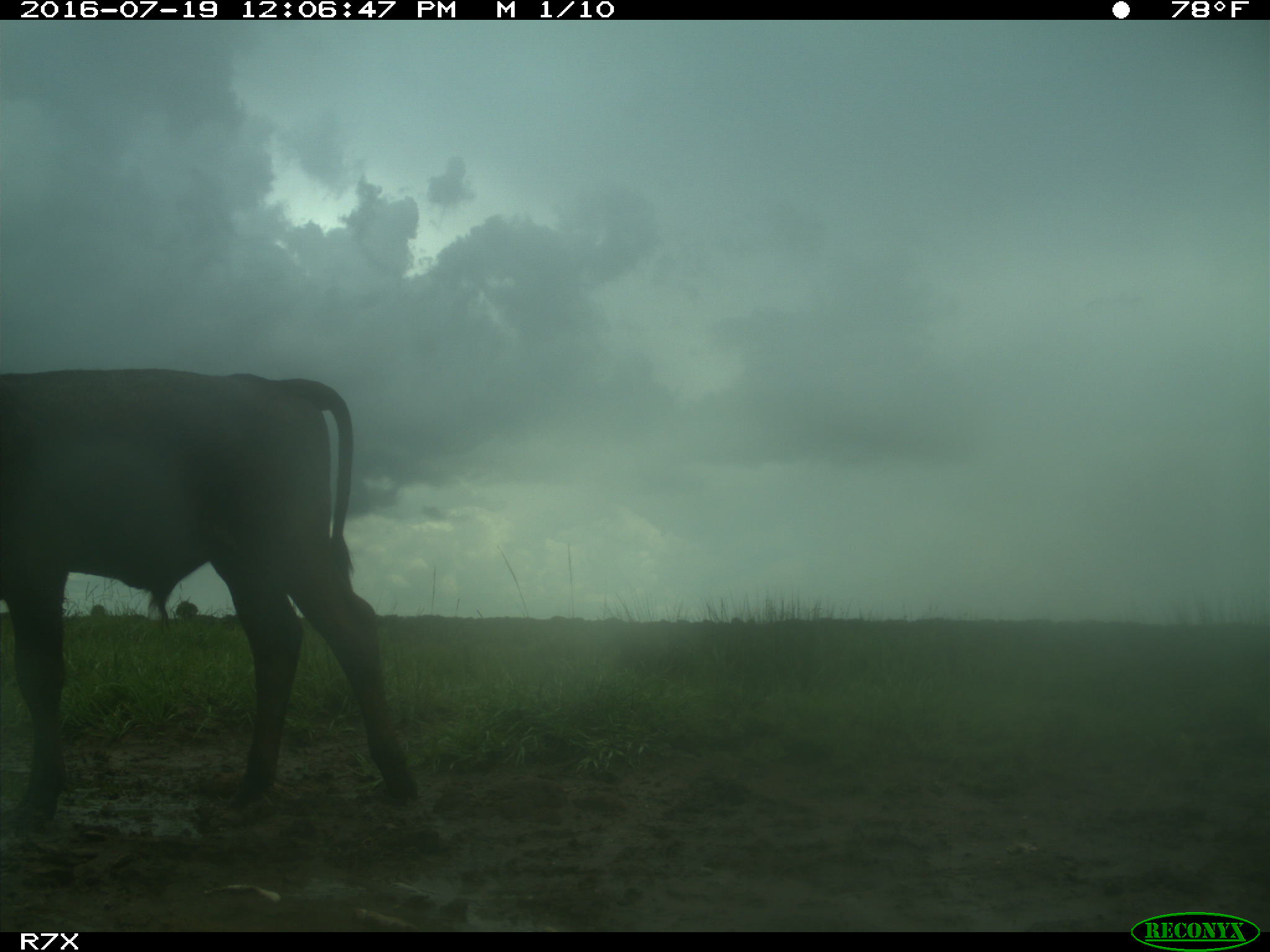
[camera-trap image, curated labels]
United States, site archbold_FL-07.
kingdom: Animalia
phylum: Chordata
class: Mammalia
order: Artiodactyla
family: Bovidae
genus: Bos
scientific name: Bos taurus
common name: domestic cow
Bos taurus (domestic cow).